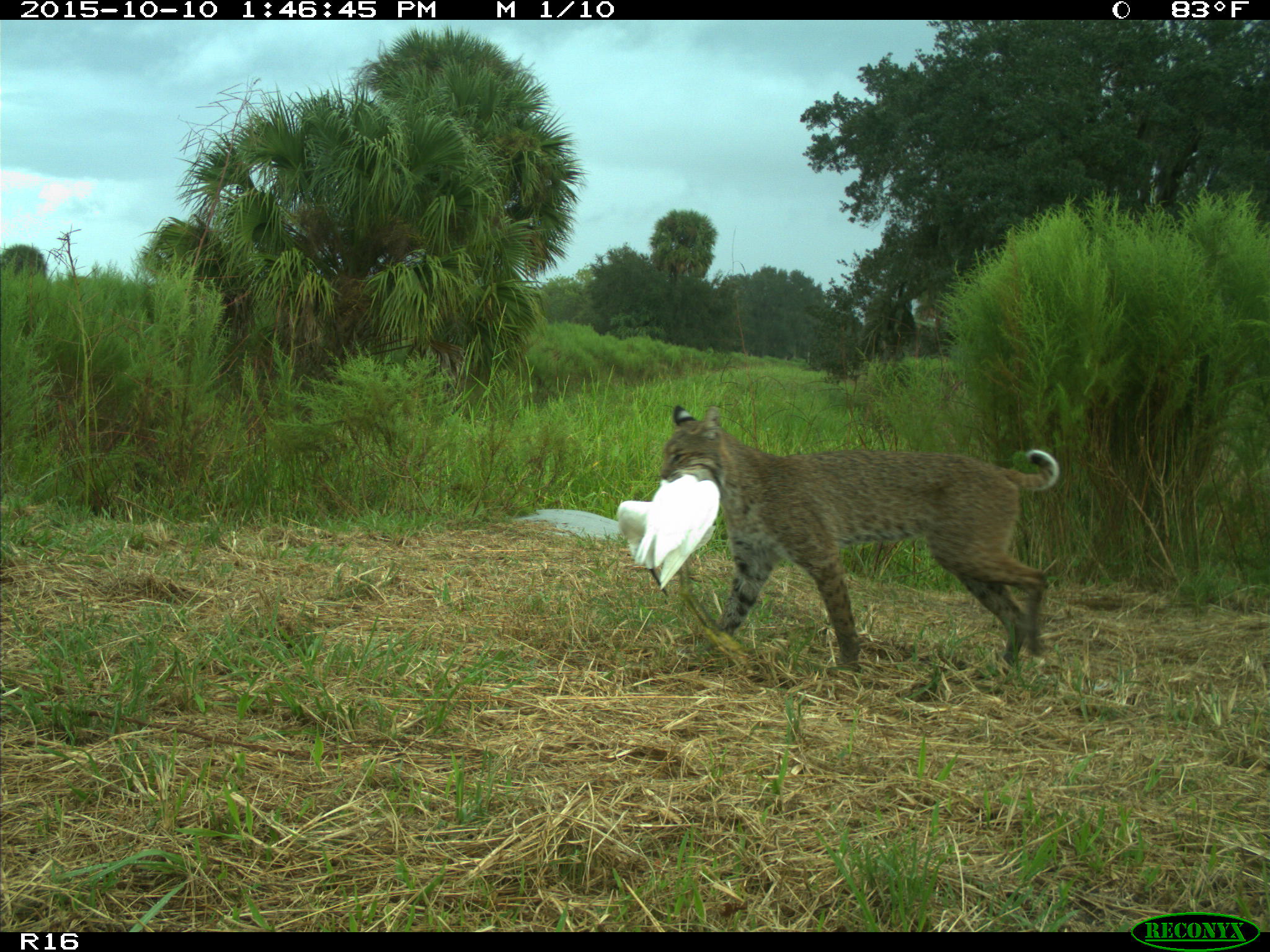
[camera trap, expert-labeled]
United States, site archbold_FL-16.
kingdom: Animalia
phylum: Chordata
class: Mammalia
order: Carnivora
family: Felidae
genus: Lynx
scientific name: Lynx rufus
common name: bobcat